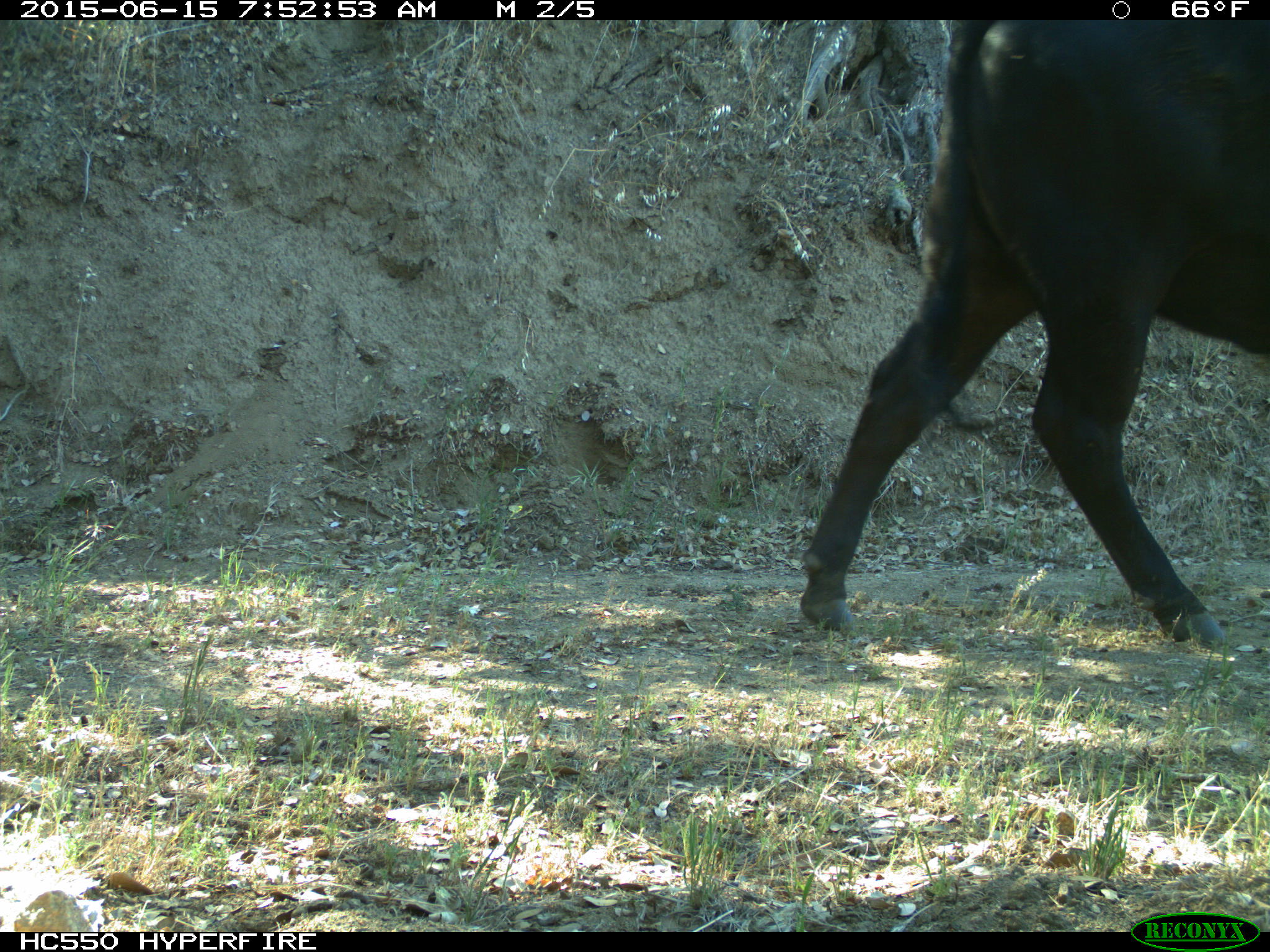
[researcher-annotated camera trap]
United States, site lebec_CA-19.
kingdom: Animalia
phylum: Chordata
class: Mammalia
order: Artiodactyla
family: Bovidae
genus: Bos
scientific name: Bos taurus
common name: domestic cow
Bos taurus (domestic cow).